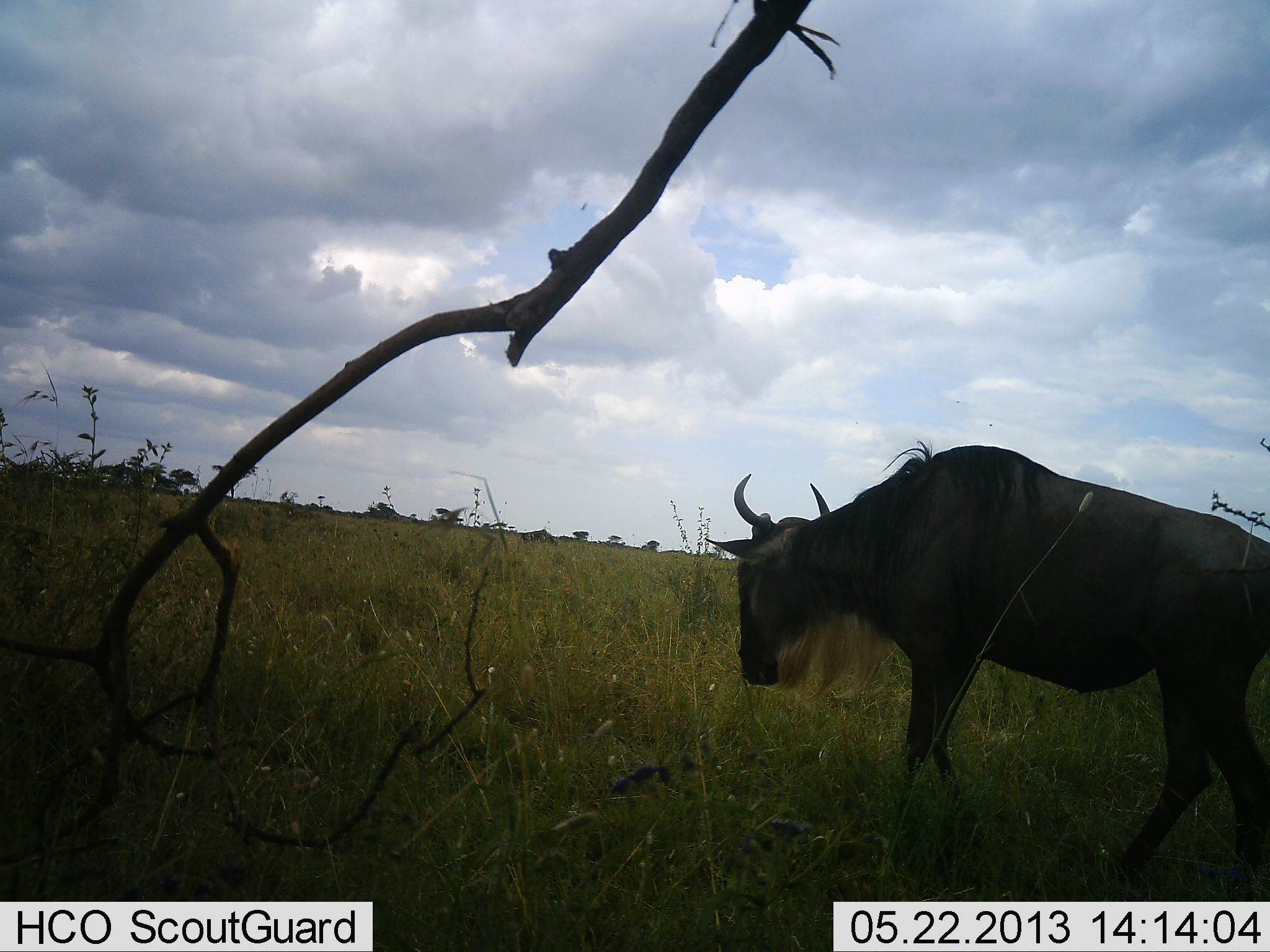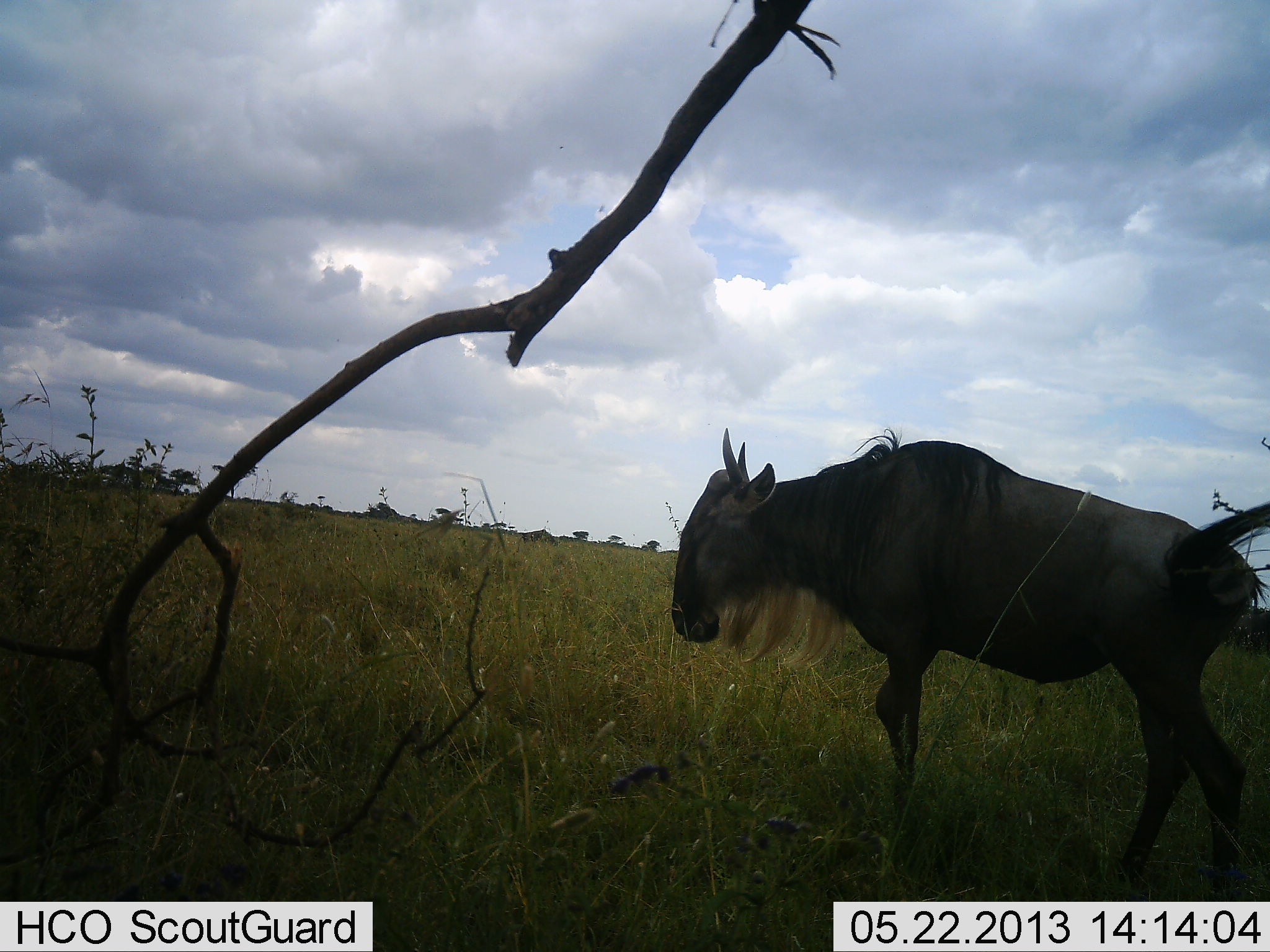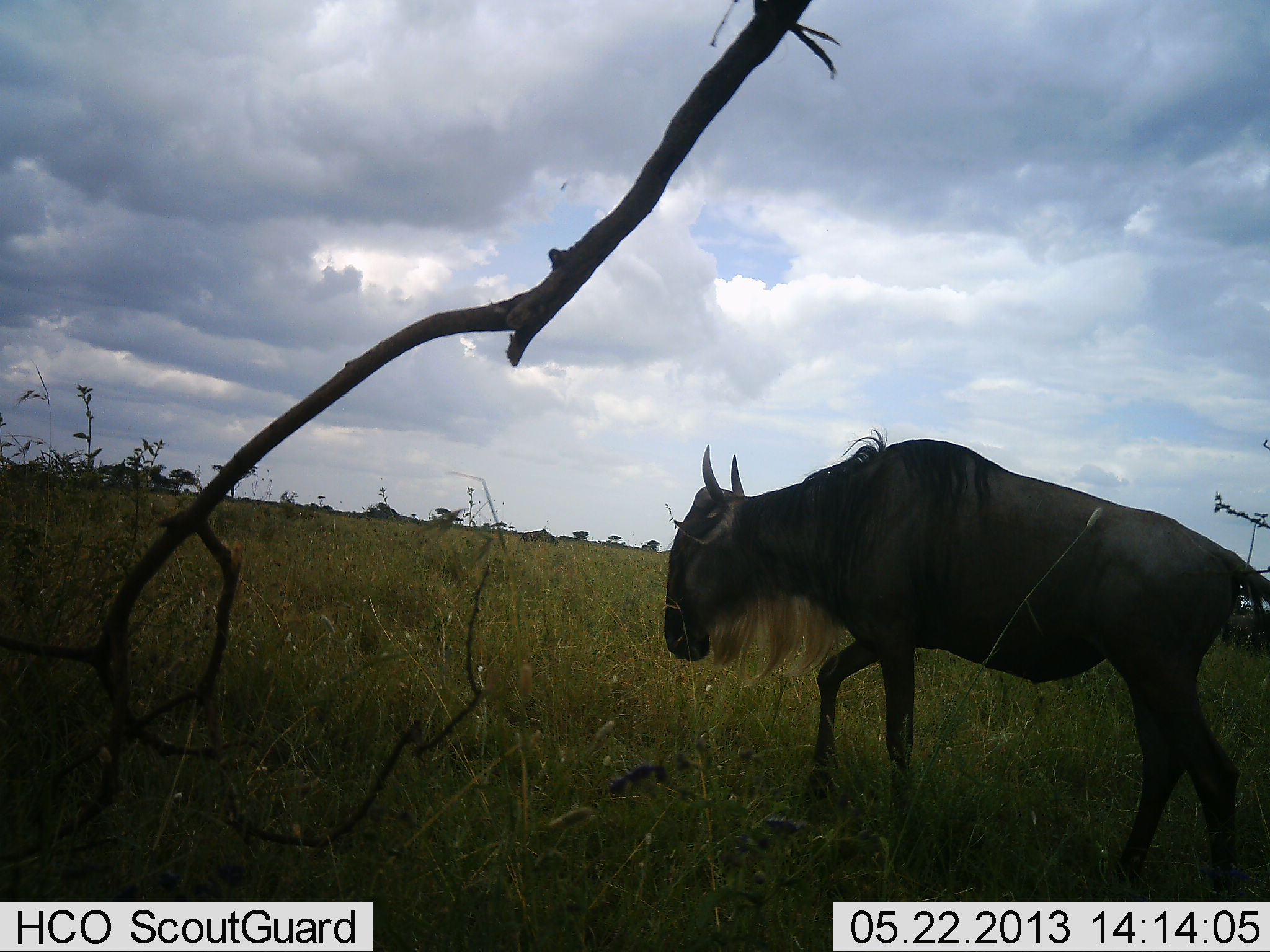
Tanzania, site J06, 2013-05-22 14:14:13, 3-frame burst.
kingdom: Animalia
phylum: Chordata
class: Mammalia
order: Artiodactyla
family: Bovidae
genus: Connochaetes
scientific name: Connochaetes taurinus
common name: blue wildebeest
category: wildebeest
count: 1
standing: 70%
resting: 0%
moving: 30%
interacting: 0%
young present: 0%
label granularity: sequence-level